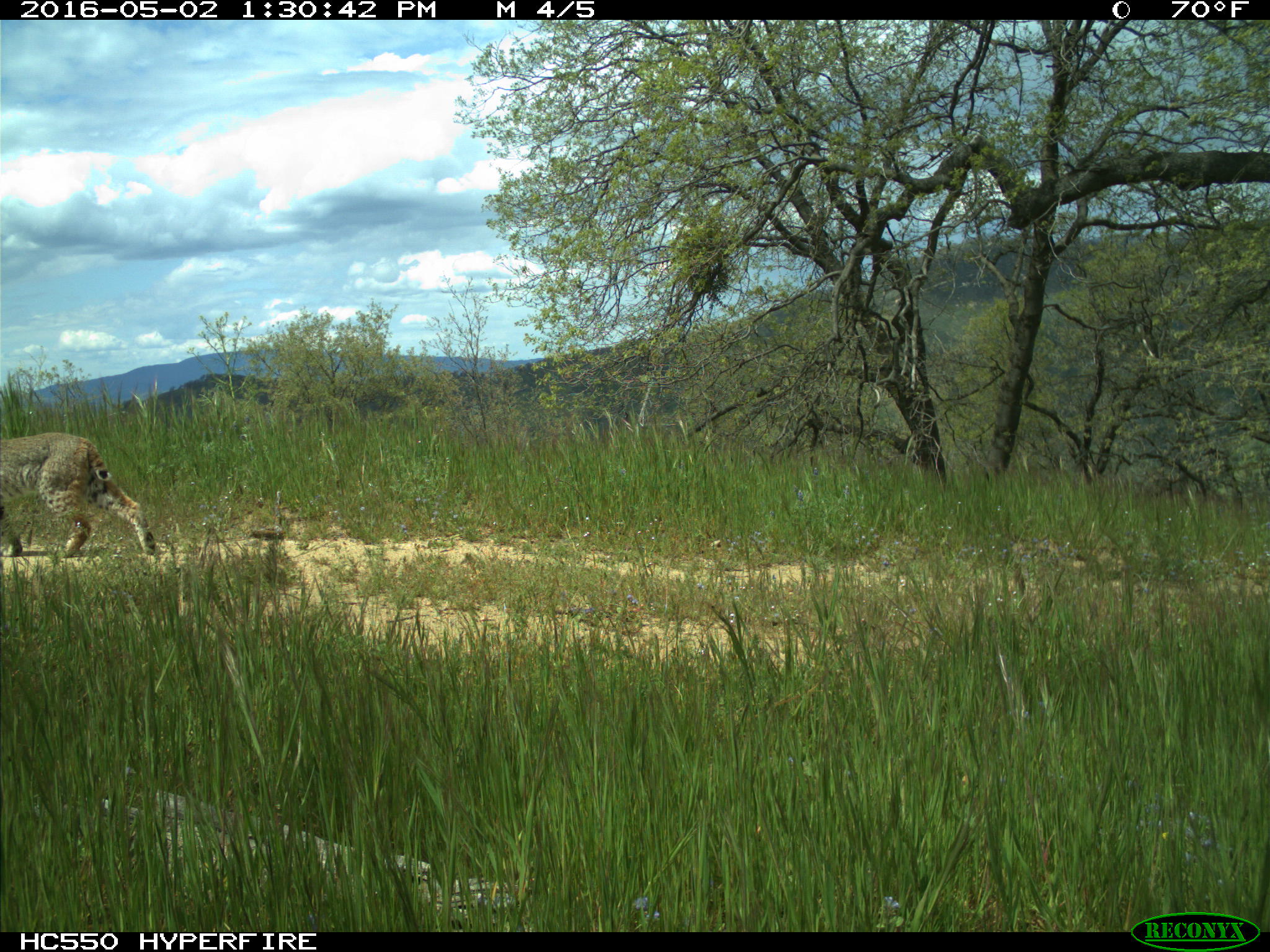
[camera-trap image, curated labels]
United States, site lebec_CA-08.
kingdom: Animalia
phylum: Chordata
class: Mammalia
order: Carnivora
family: Felidae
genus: Lynx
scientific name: Lynx rufus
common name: bobcat